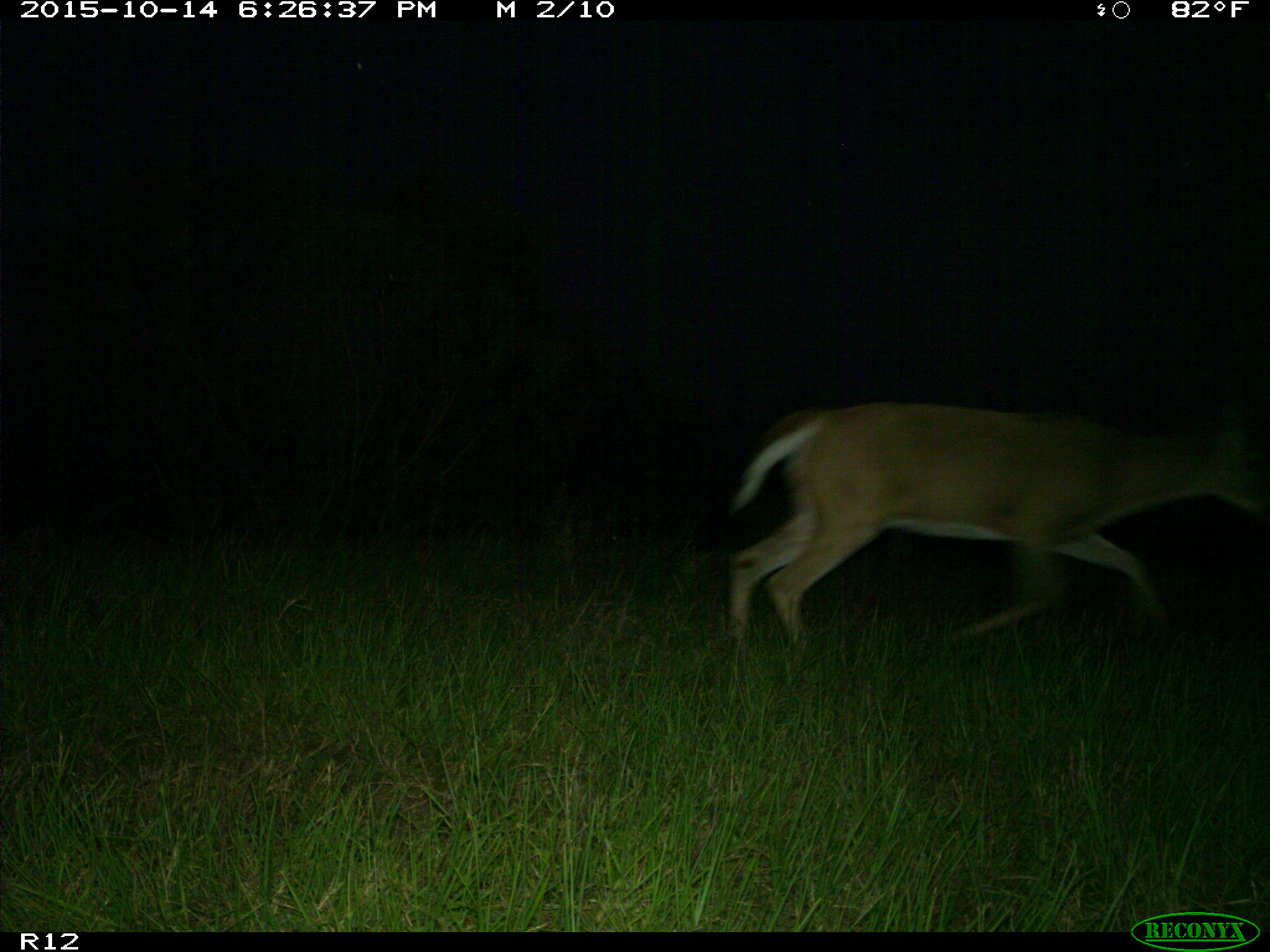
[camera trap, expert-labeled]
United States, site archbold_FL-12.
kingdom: Animalia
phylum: Chordata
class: Mammalia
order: Artiodactyla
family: Cervidae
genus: Odocoileus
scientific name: Odocoileus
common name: deer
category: unidentified deer